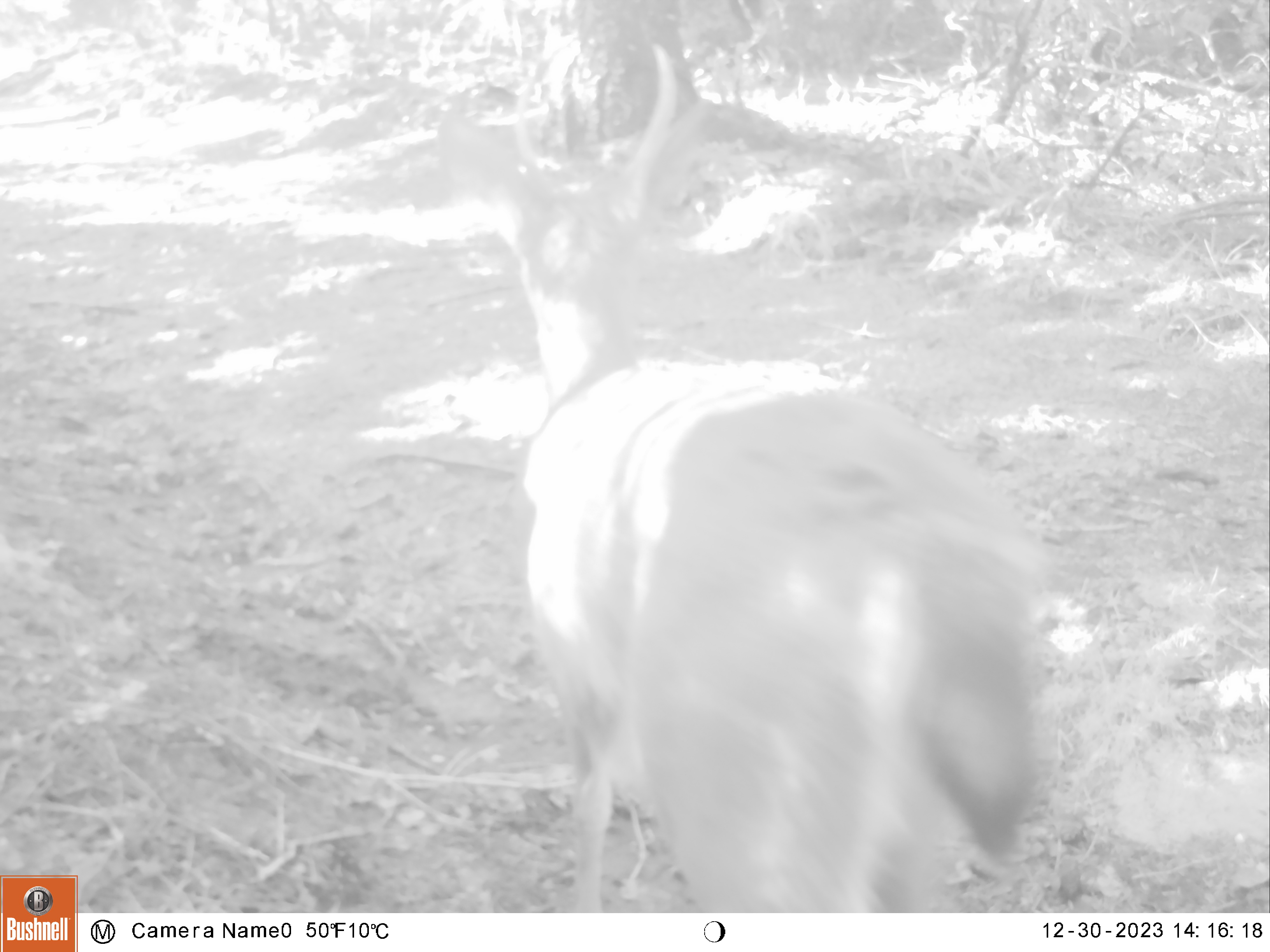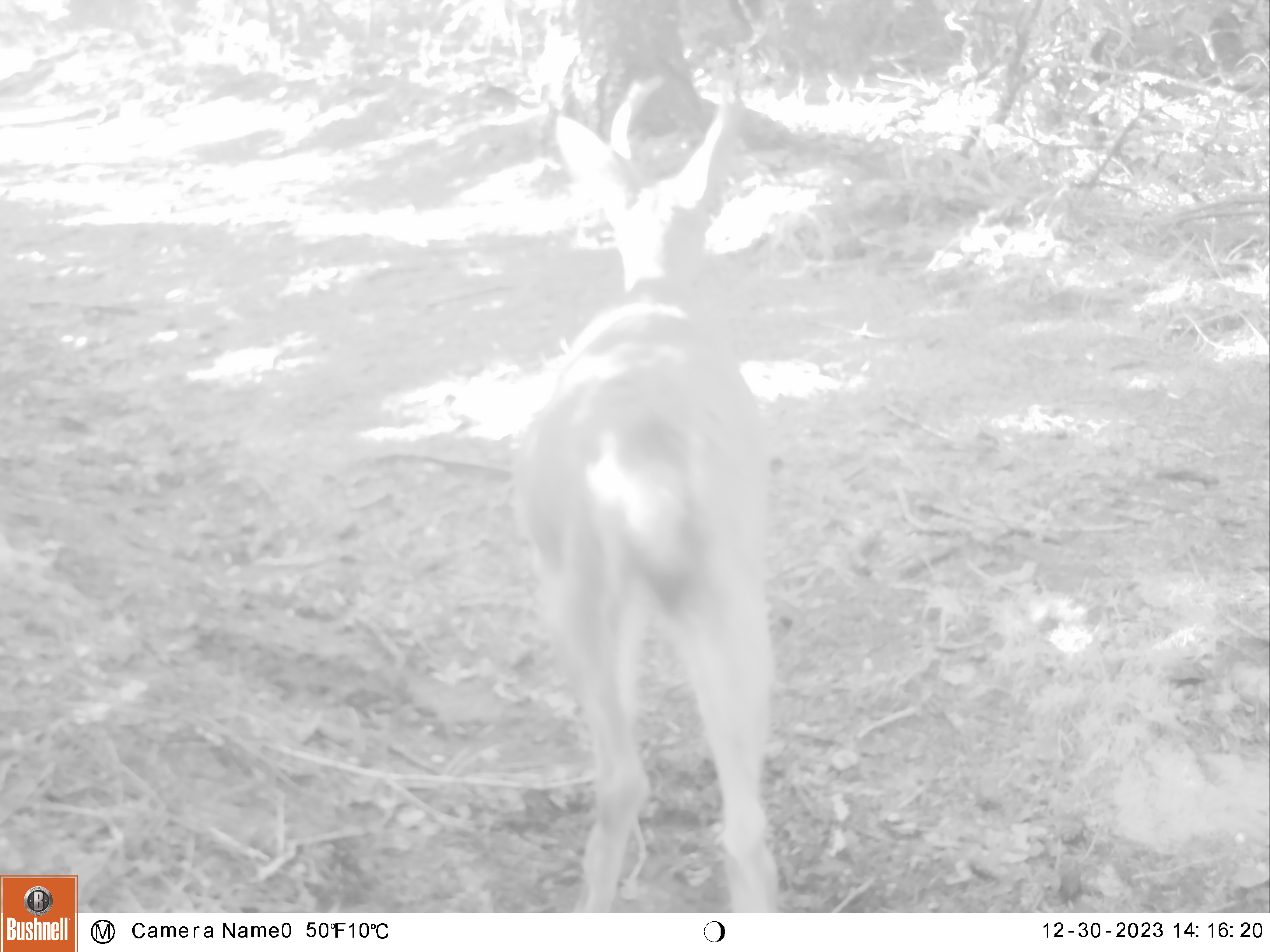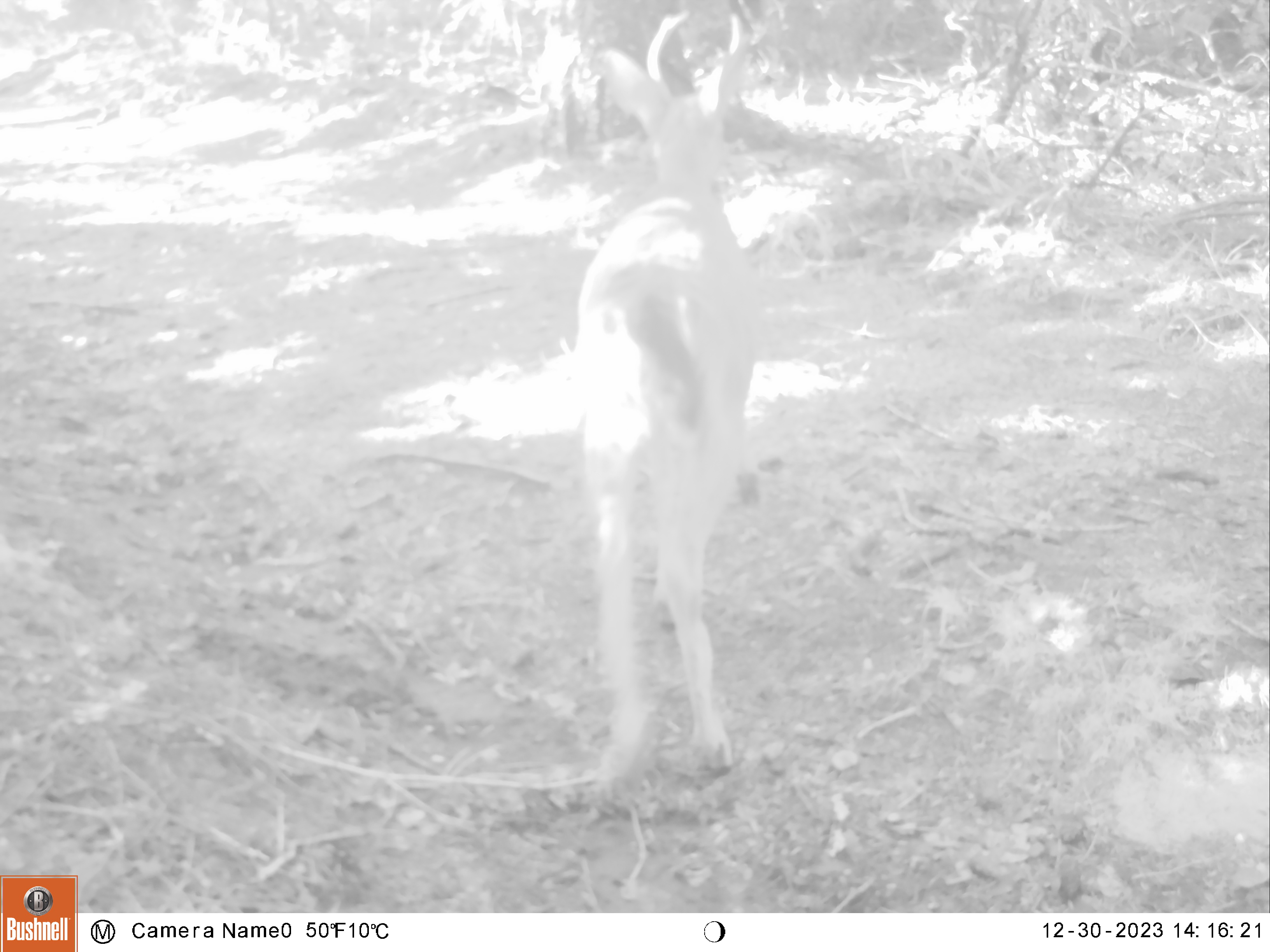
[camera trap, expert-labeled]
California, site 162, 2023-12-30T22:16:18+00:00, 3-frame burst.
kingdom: Animalia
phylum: Chordata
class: Mammalia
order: Artiodactyla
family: Cervidae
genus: Odocoileus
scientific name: Odocoileus hemionus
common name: mule deer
Mule deer (Odocoileus hemionus).